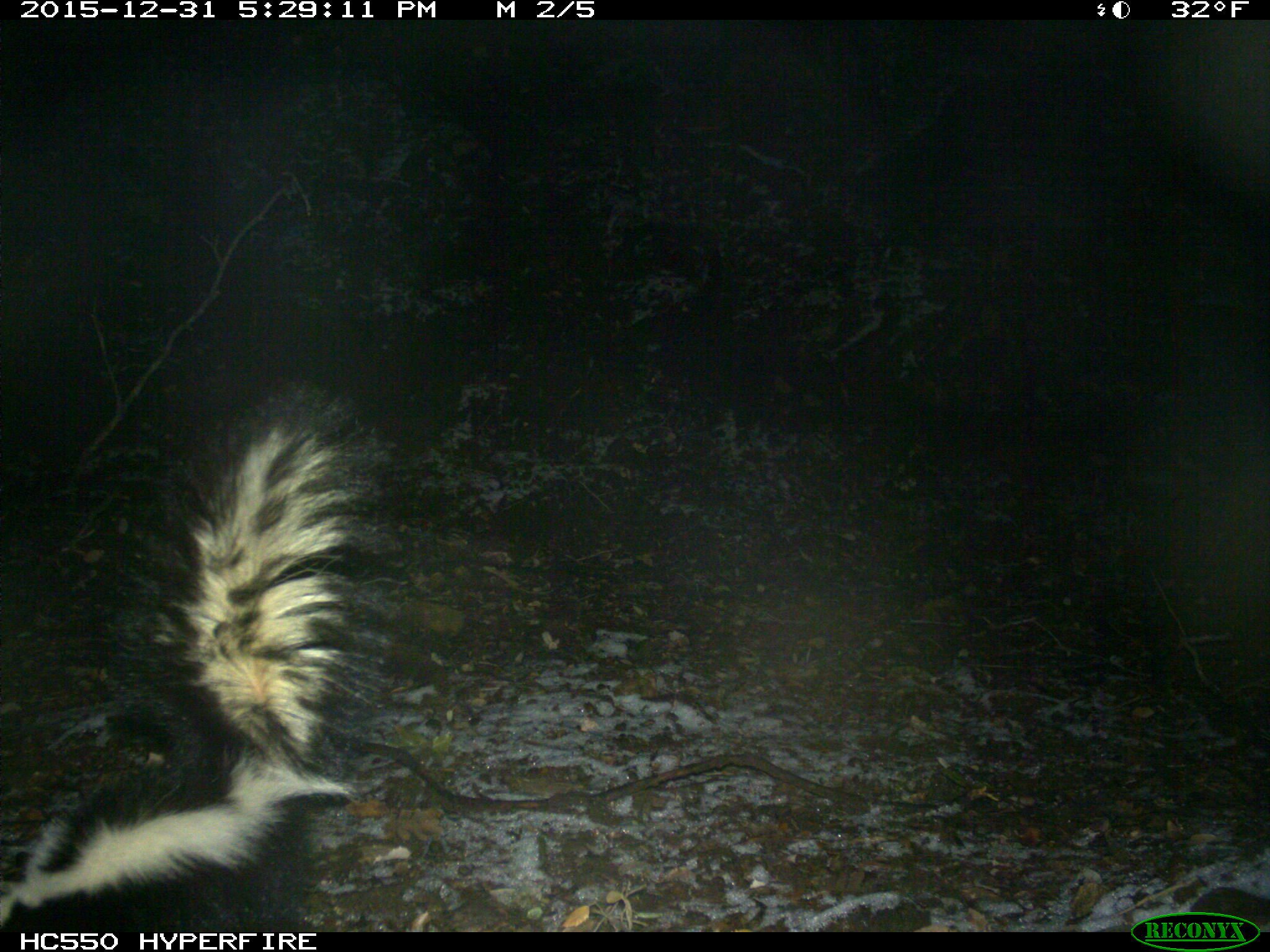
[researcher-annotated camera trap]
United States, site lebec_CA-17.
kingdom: Animalia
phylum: Chordata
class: Mammalia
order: Carnivora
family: Mephitidae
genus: Mephitis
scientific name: Mephitis mephitis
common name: striped skunk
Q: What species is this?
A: Mephitis mephitis (striped skunk).